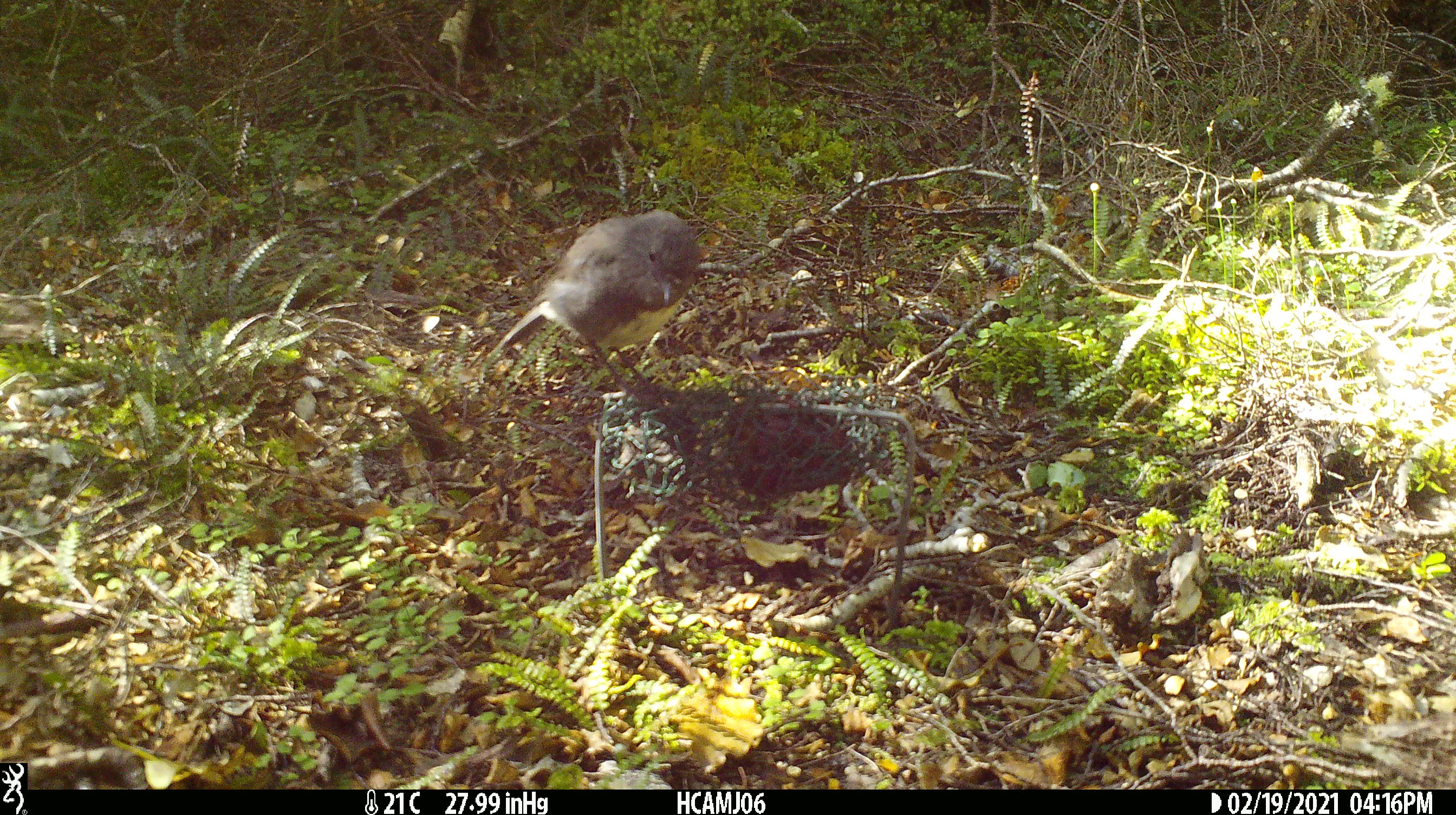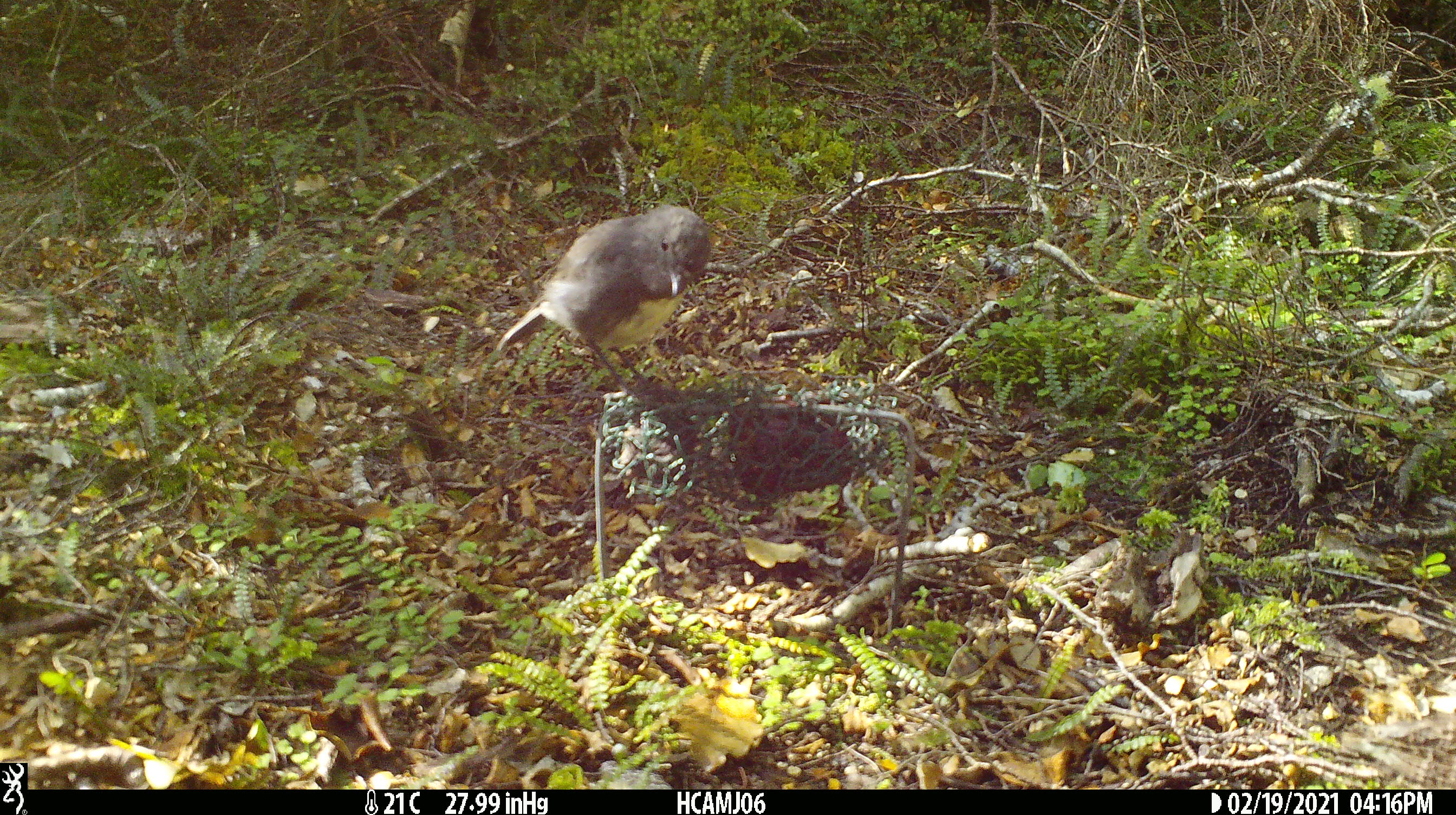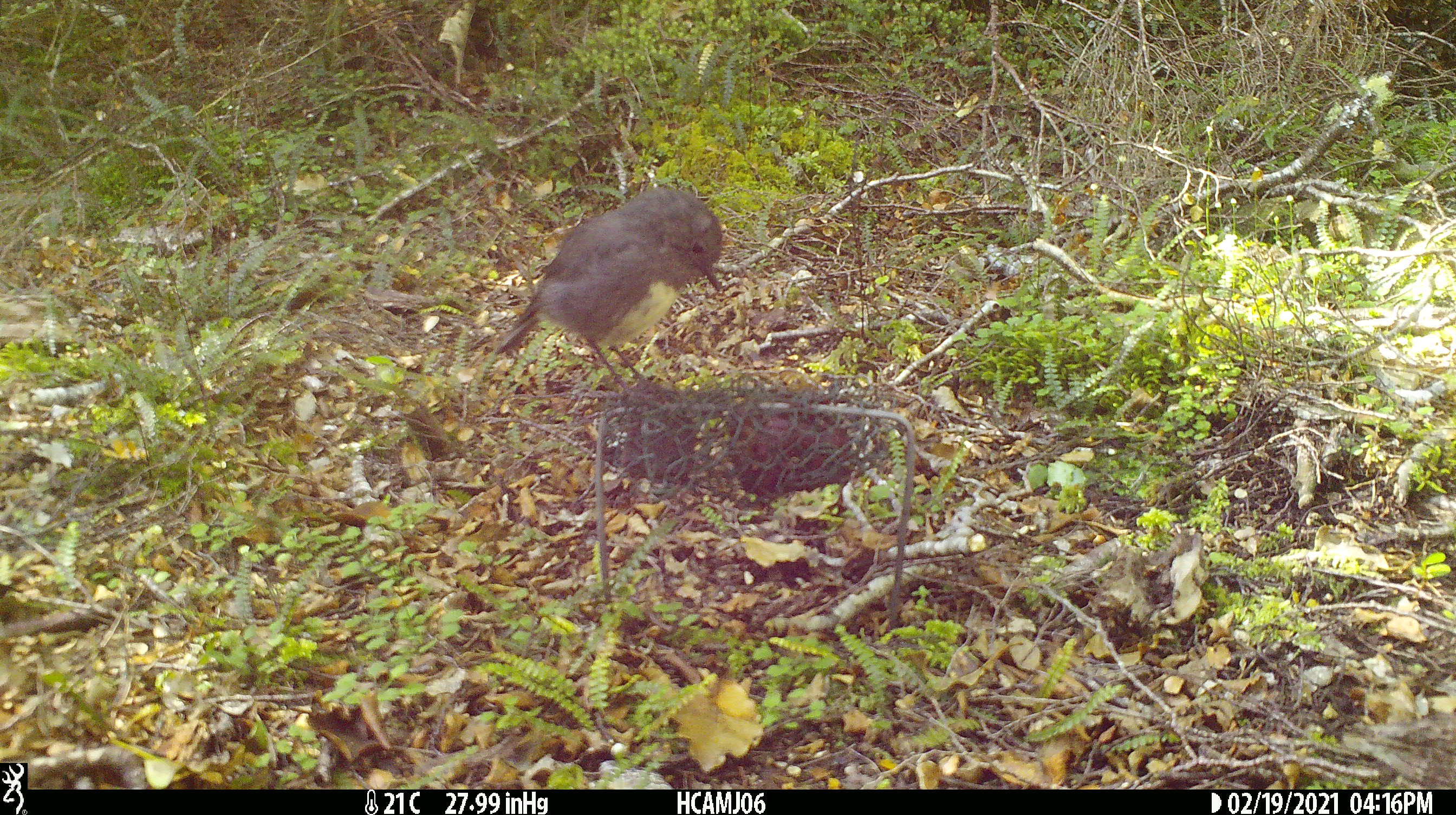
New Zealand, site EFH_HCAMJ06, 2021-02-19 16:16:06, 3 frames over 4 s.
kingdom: Animalia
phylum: Chordata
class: Aves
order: Passeriformes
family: Petroicidae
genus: Petroica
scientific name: Petroica australis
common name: new zealand robin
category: robin